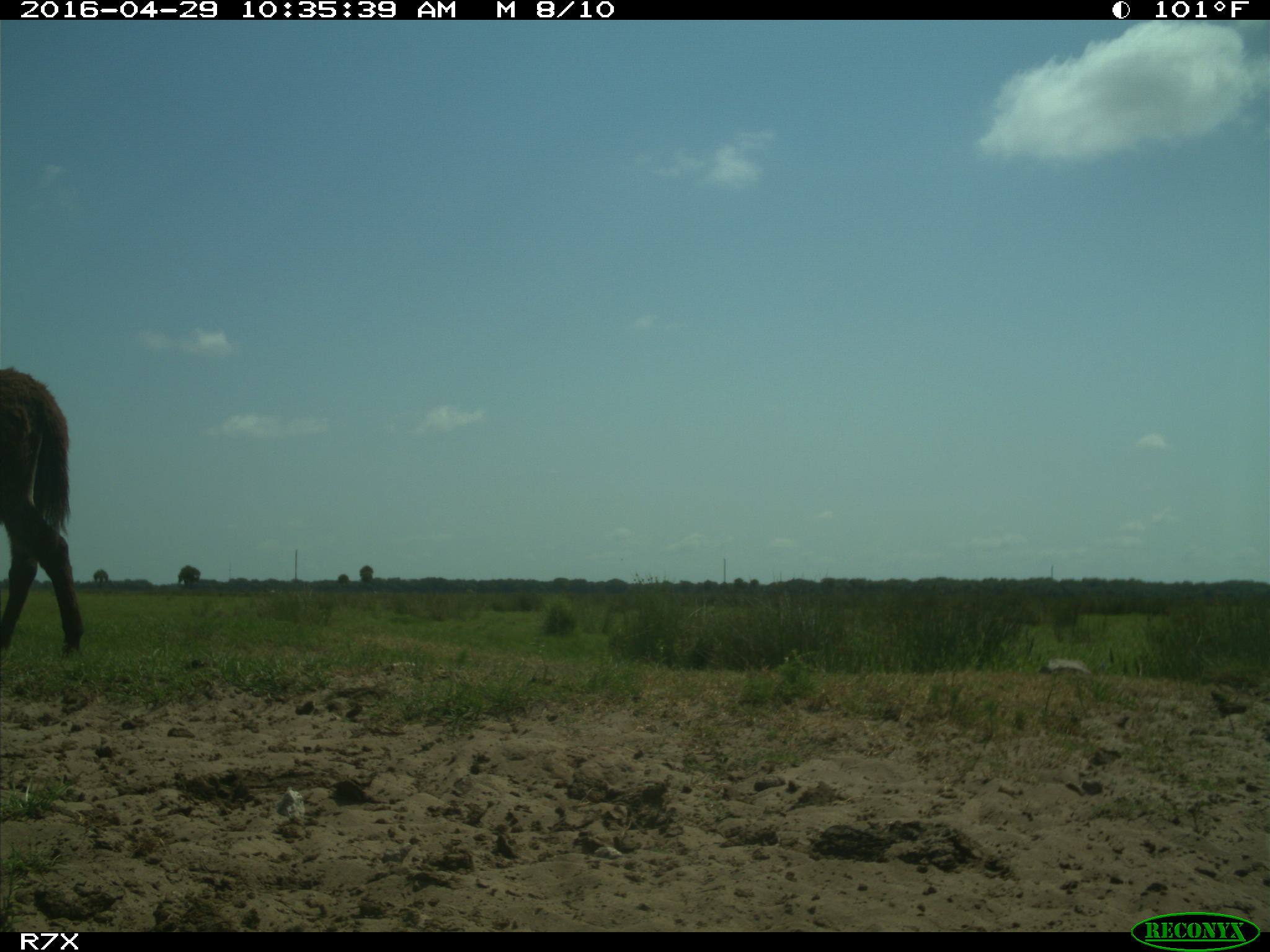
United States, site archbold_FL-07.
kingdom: Animalia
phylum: Chordata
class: Mammalia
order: Artiodactyla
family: Bovidae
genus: Bos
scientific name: Bos taurus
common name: domestic cow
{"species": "Bos taurus (domestic cow)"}